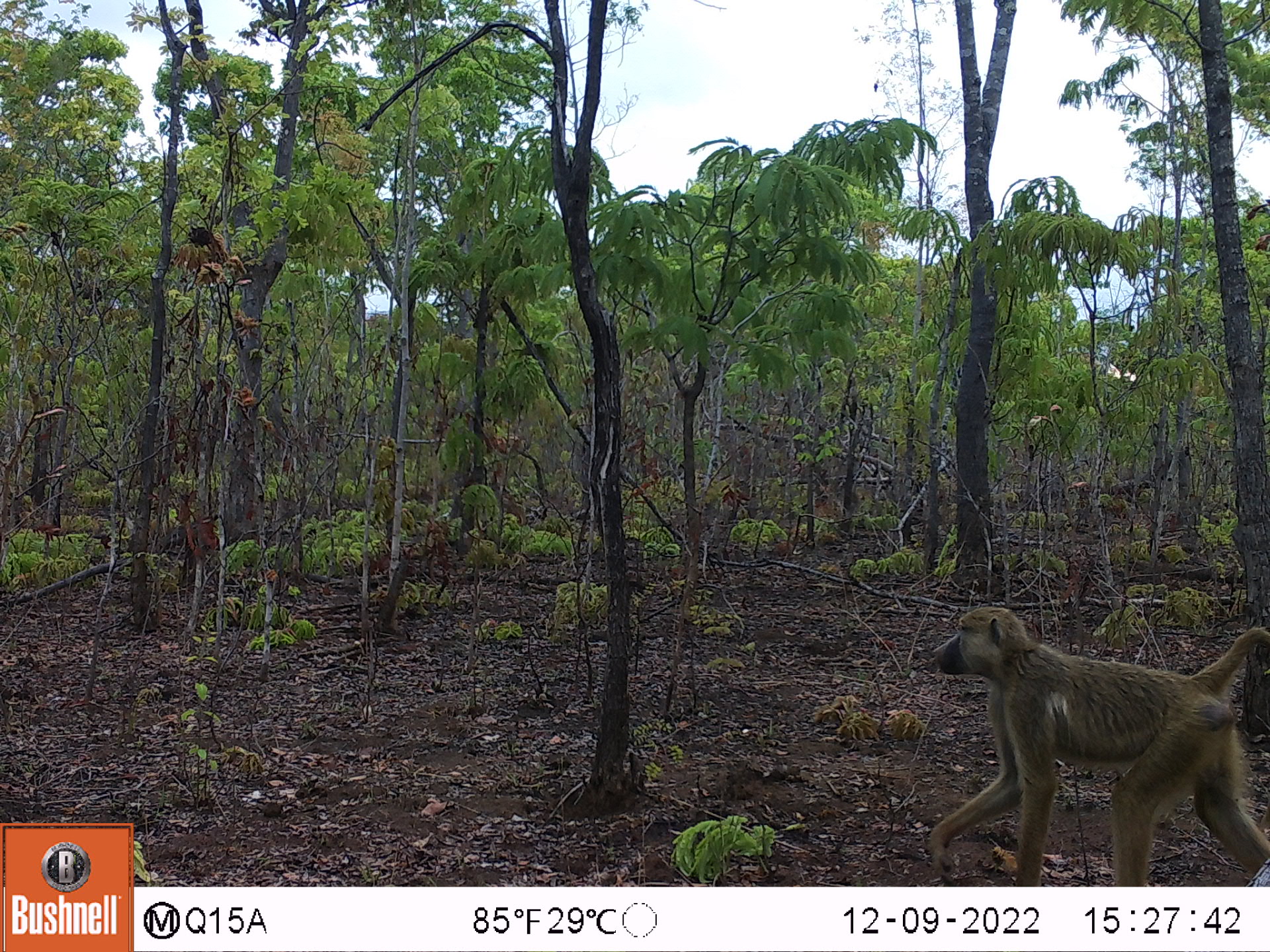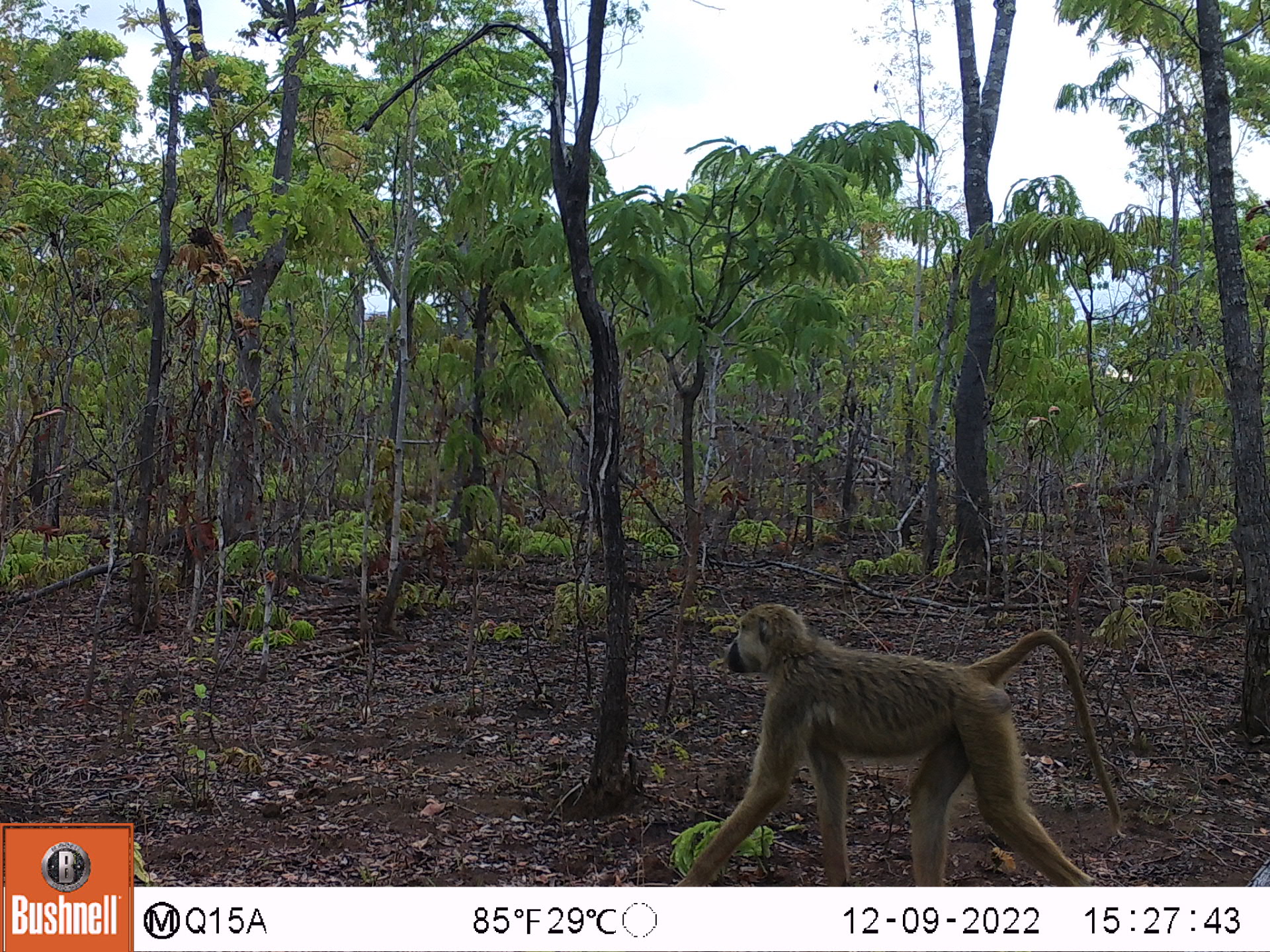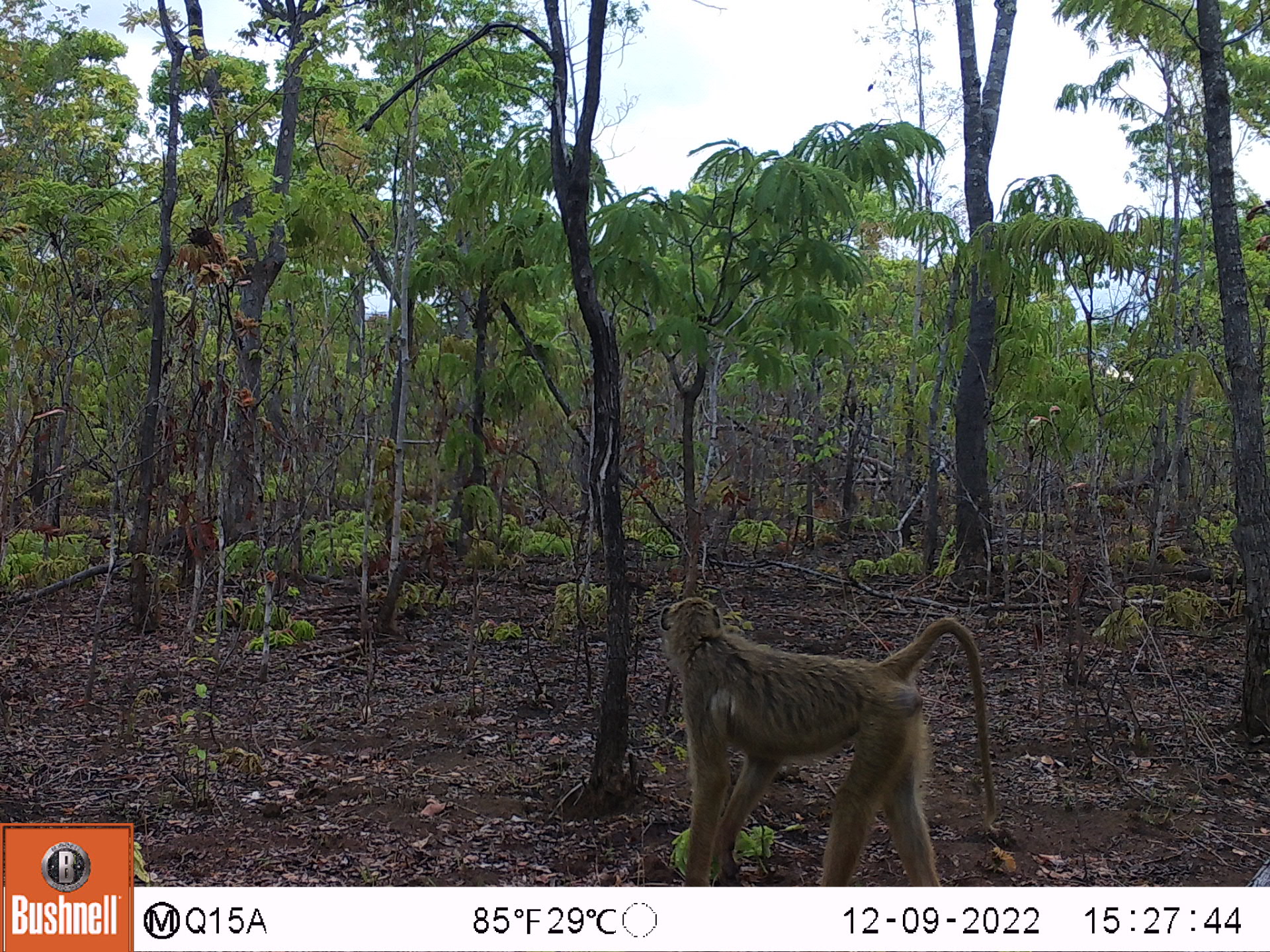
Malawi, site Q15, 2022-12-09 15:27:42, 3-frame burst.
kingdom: Animalia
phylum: Chordata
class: Mammalia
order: Primates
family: Cercopithecidae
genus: Papio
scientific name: Papio cynocephalus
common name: yellow baboon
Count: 1.